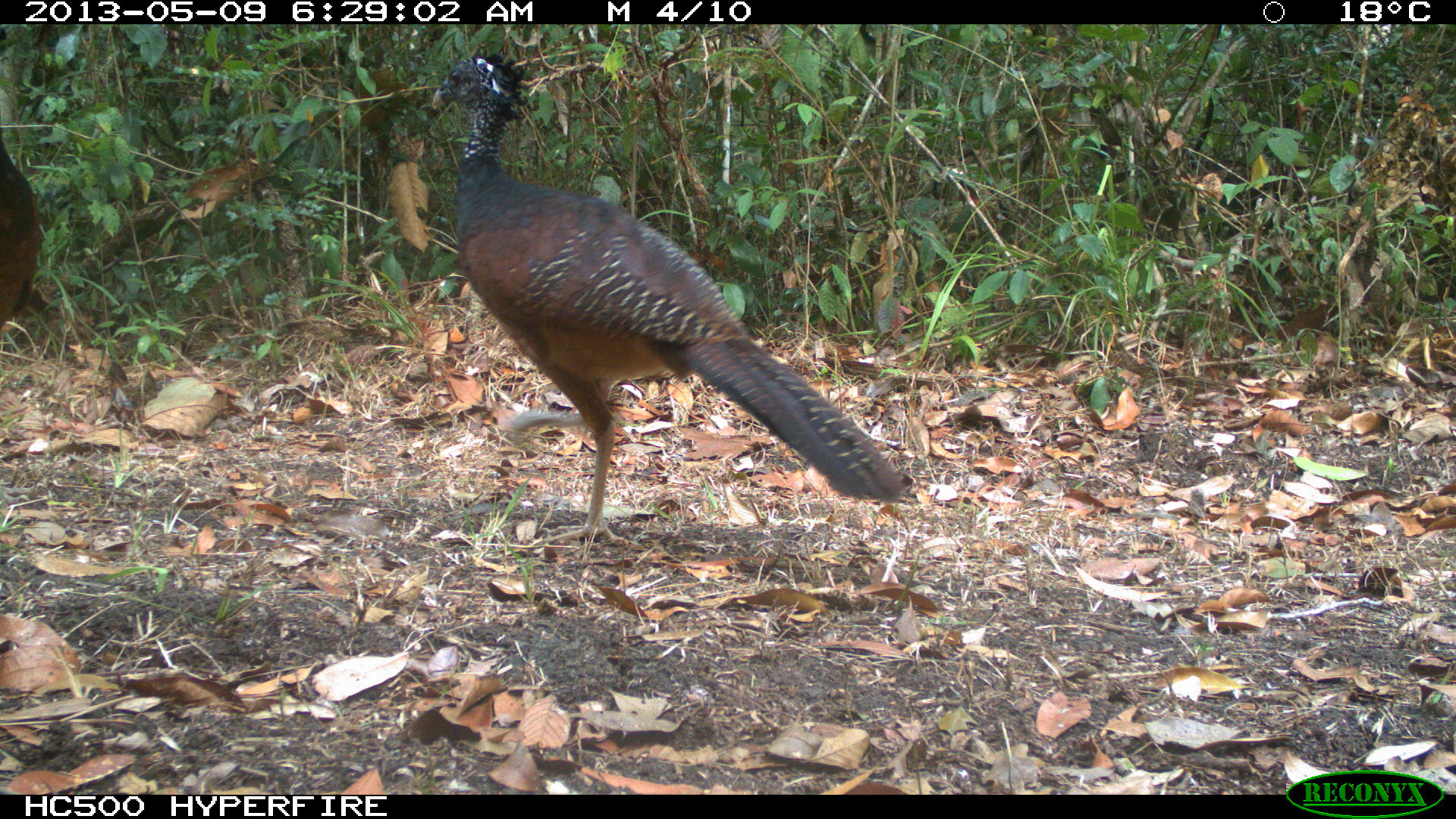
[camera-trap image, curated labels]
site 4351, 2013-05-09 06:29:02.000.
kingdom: Animalia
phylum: Chordata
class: Aves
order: Galliformes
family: Cracidae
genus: Crax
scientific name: Crax rubra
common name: great curassow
Crax rubra (great curassow), count 2.